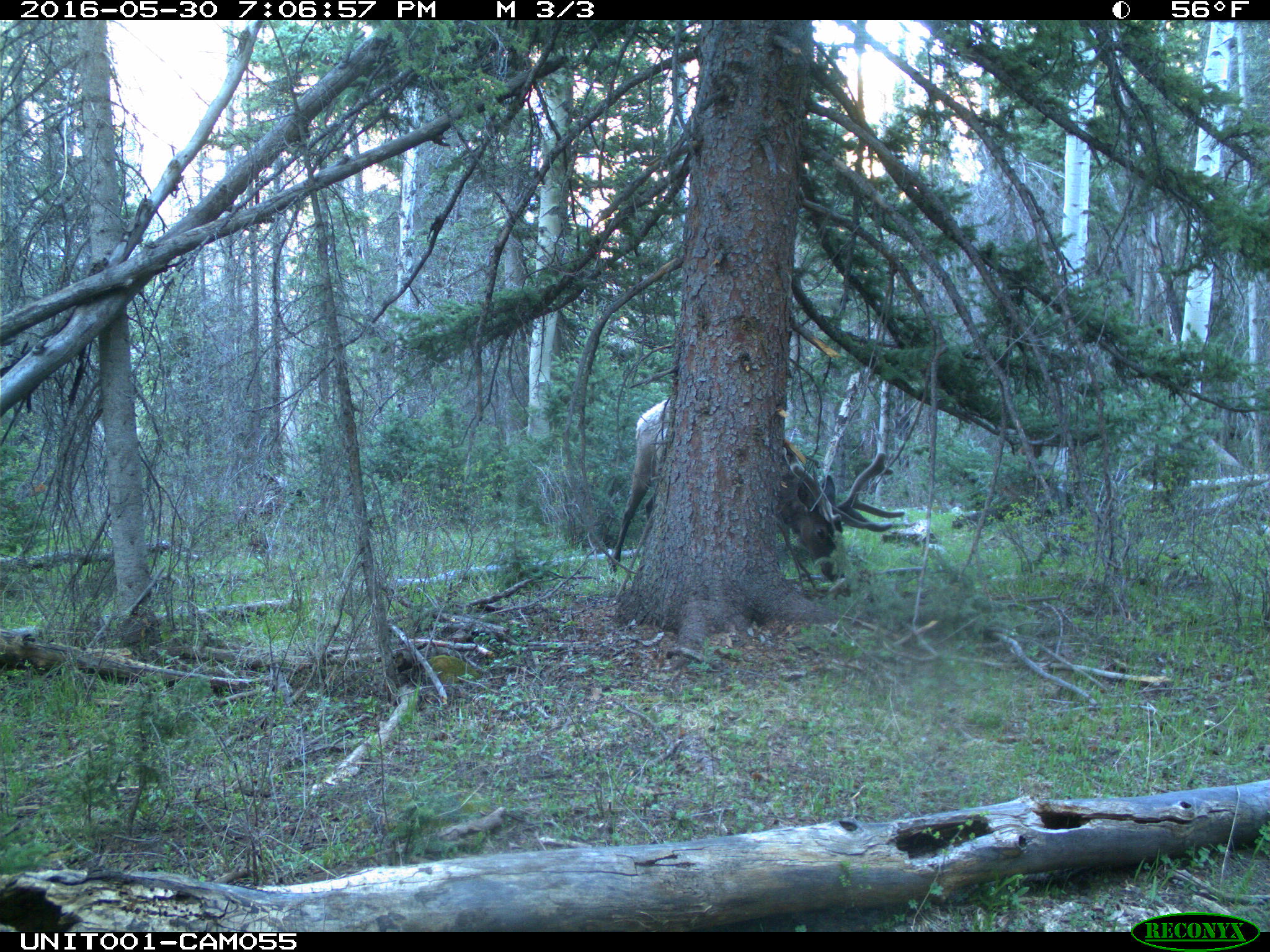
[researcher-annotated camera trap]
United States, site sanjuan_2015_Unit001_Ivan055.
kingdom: Animalia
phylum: Chordata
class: Mammalia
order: Artiodactyla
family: Cervidae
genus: Cervus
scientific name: Cervus elaphus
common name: red deer